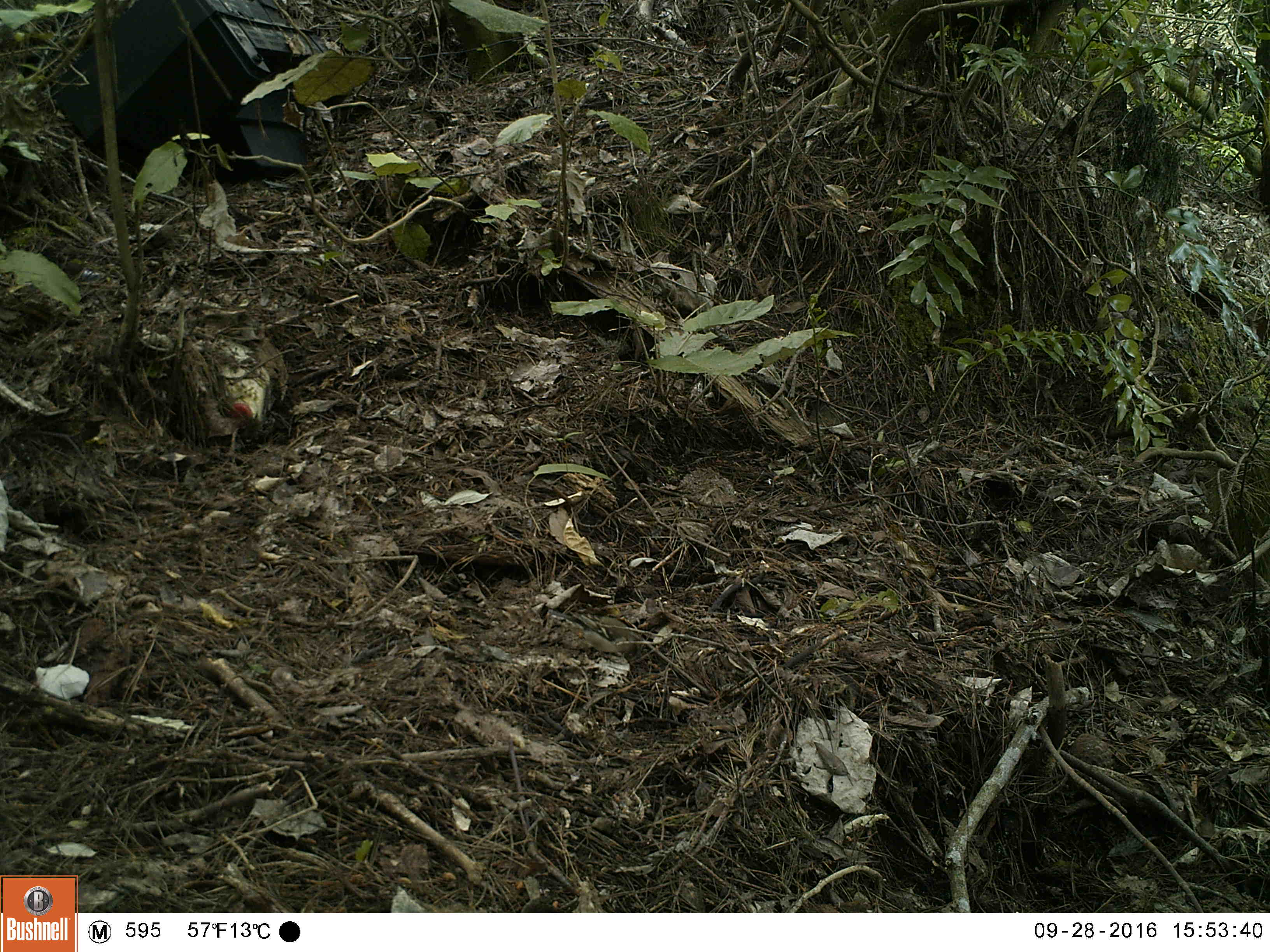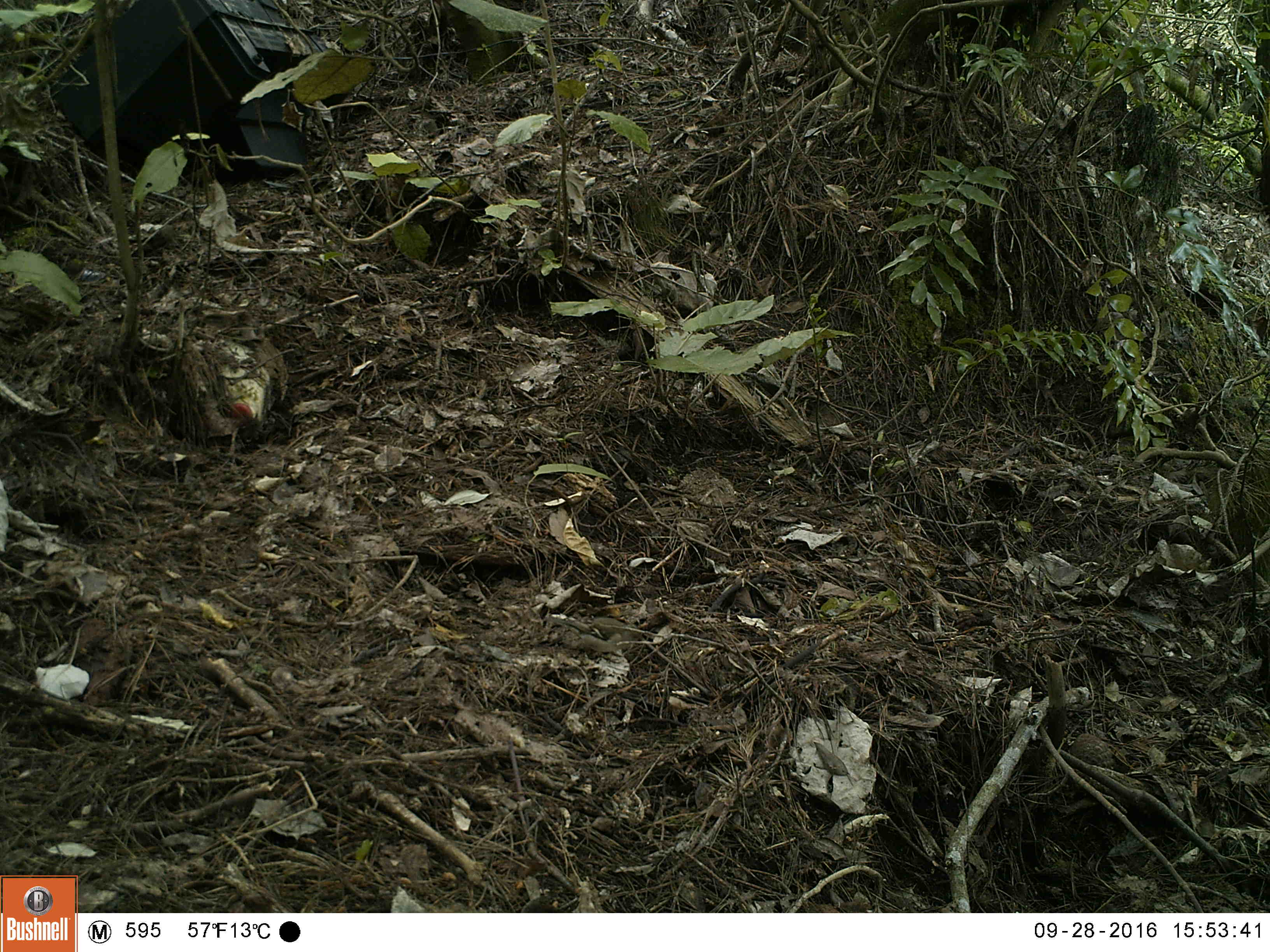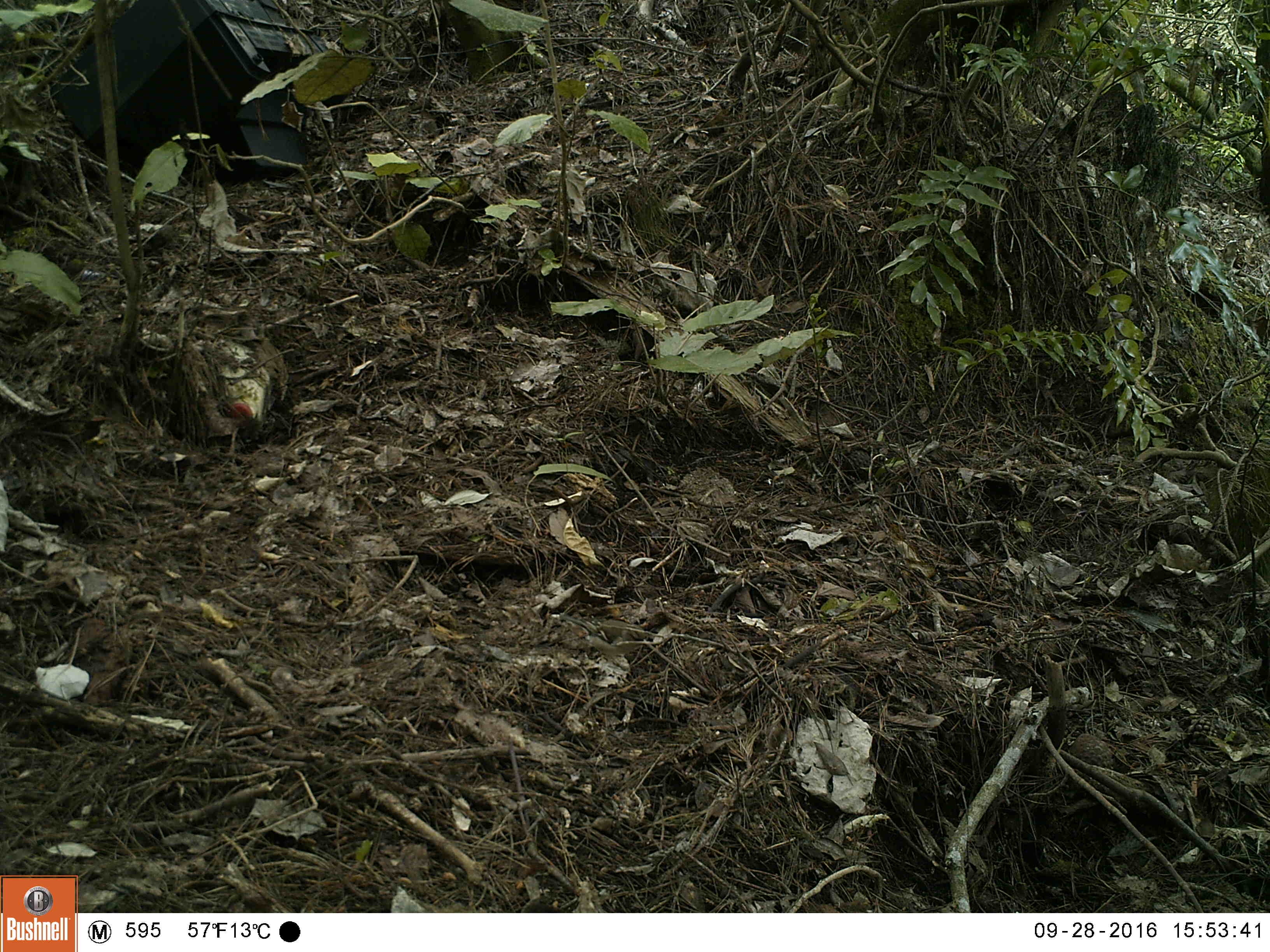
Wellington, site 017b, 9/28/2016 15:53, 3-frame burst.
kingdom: Animalia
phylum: Chordata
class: Aves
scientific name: Aves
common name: bird